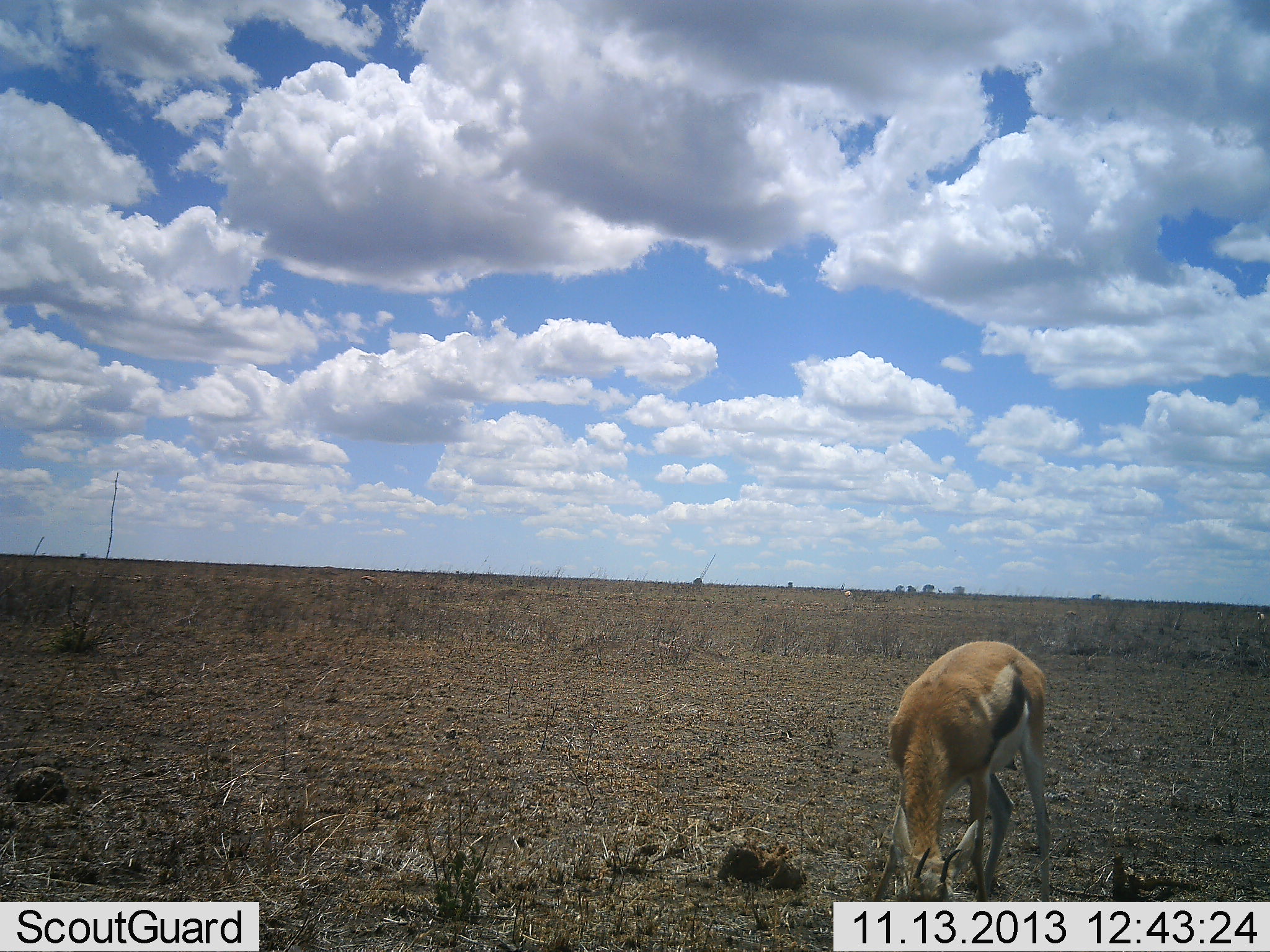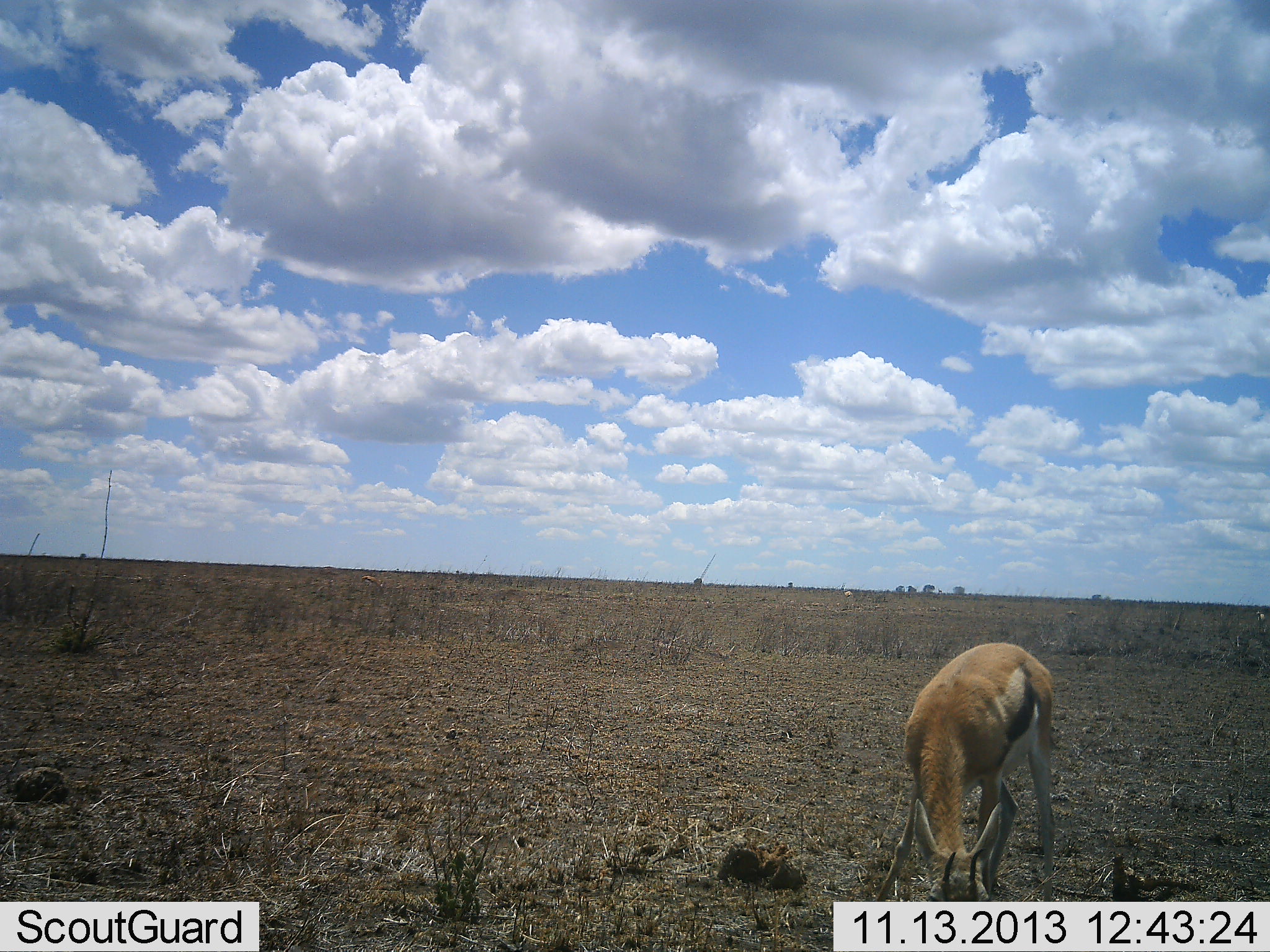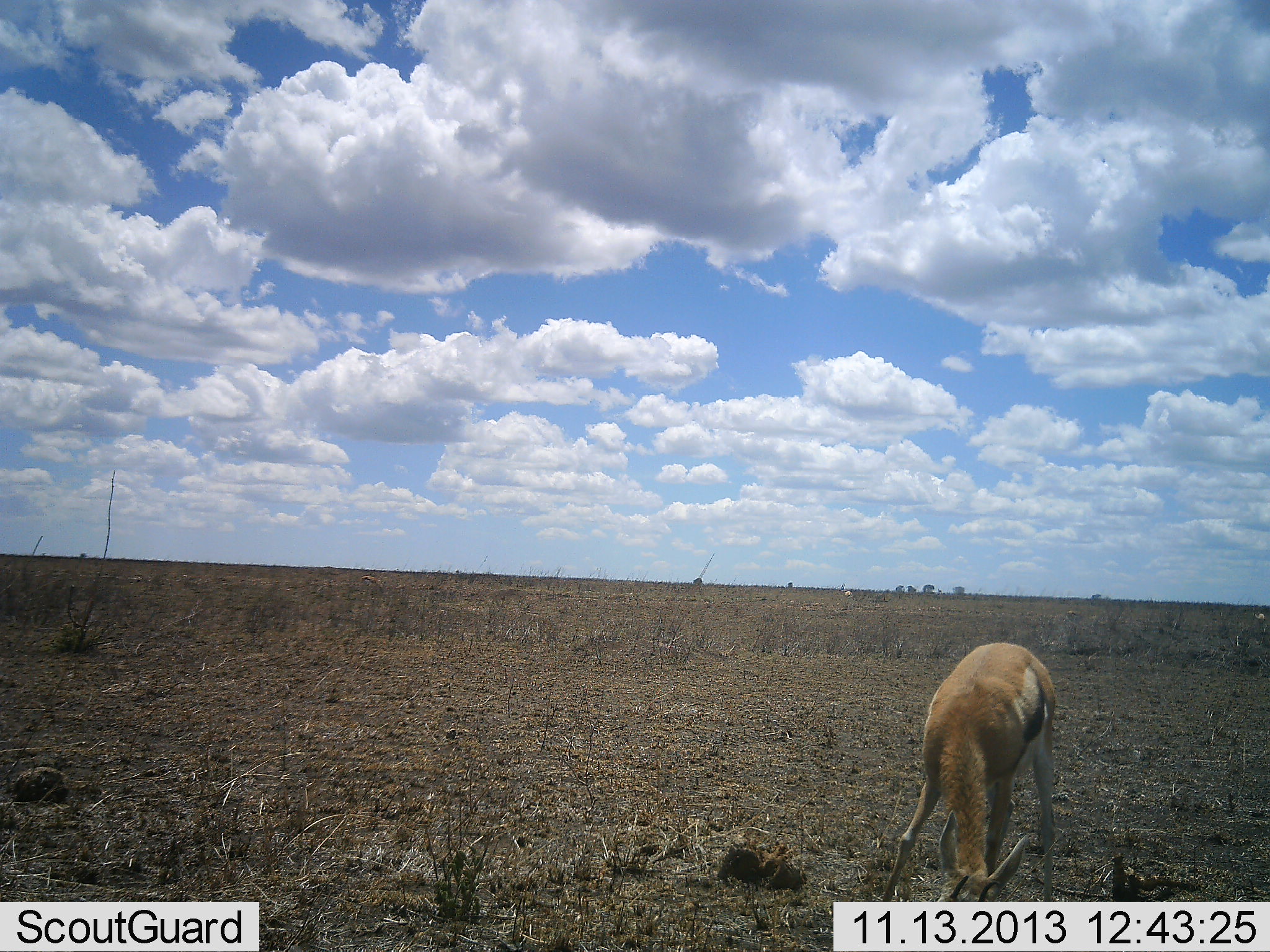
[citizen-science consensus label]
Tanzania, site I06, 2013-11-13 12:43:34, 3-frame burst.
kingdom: Animalia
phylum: Chordata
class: Mammalia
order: Artiodactyla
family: Bovidae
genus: Eudorcas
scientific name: Eudorcas thomsonii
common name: thomson's gazelle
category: gazellethomsons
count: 1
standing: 10%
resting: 0%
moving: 0%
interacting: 0%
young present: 0%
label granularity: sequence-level